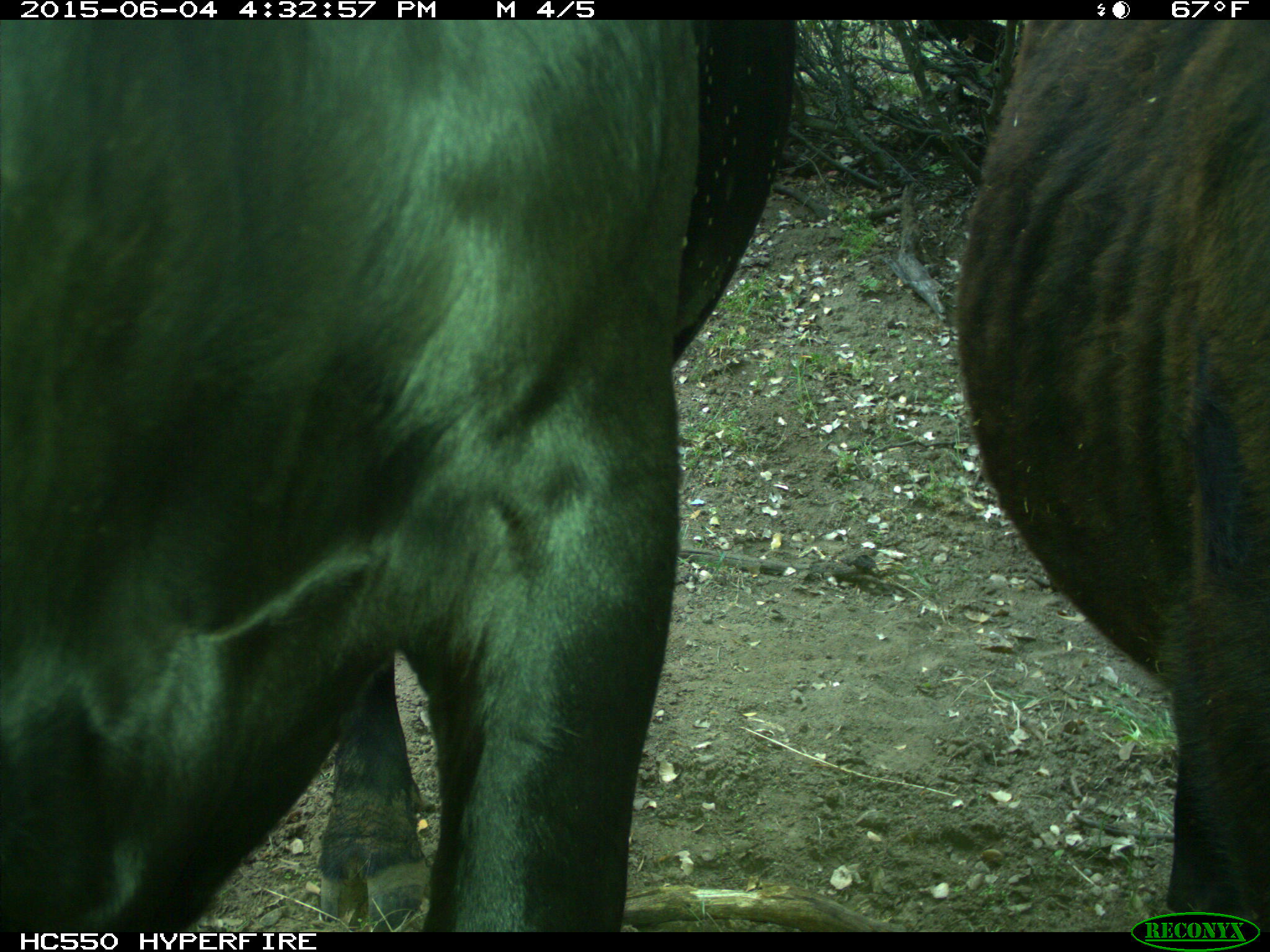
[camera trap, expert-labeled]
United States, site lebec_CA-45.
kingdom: Animalia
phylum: Chordata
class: Mammalia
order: Artiodactyla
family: Bovidae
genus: Bos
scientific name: Bos taurus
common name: domestic cow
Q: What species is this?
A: Bos taurus (domestic cow).